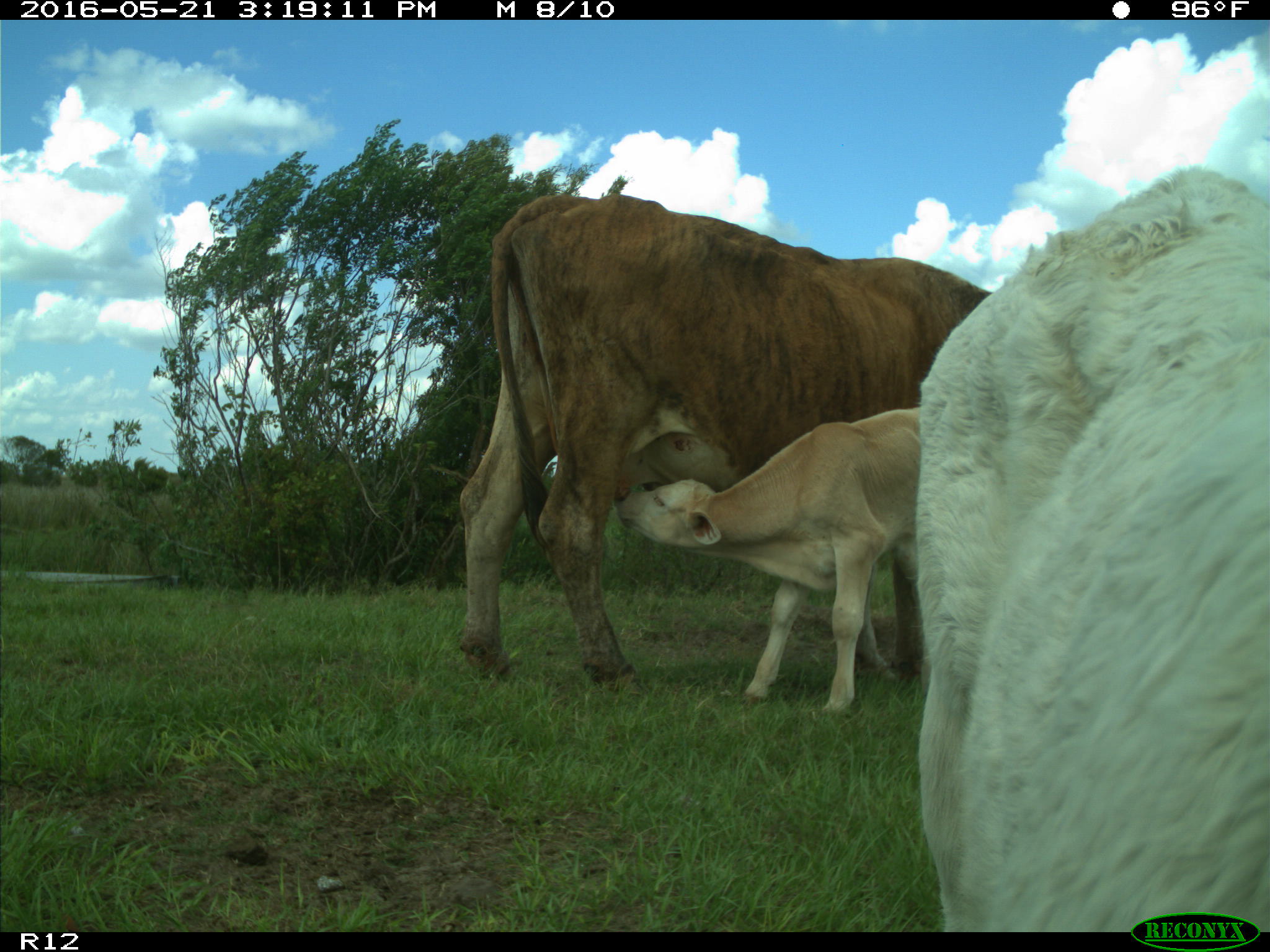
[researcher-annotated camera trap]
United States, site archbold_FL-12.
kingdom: Animalia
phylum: Chordata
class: Mammalia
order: Artiodactyla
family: Bovidae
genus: Bos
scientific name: Bos taurus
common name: domestic cow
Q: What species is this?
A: Bos taurus (domestic cow).